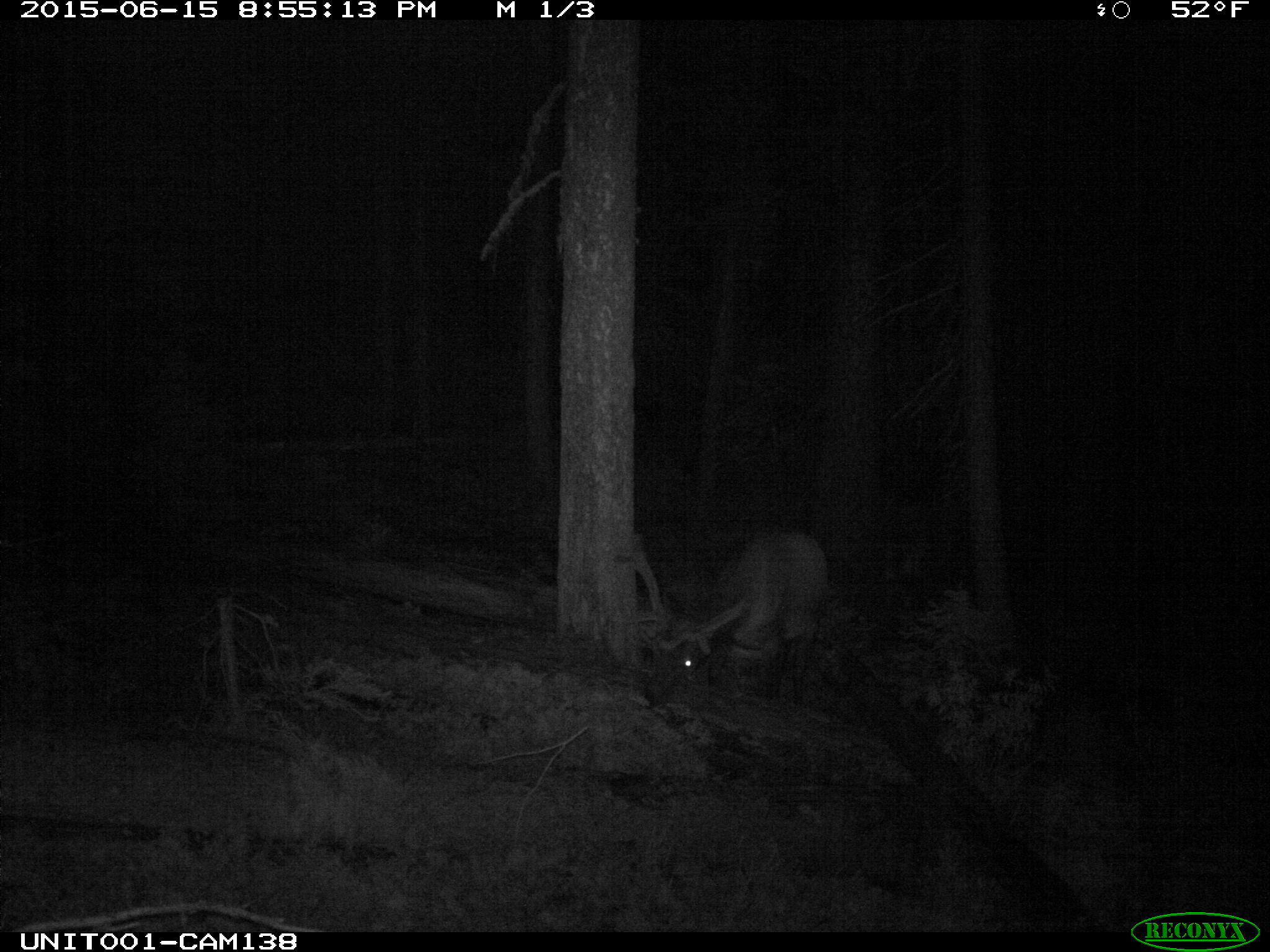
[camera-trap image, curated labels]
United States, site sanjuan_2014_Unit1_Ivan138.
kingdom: Animalia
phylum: Chordata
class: Mammalia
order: Artiodactyla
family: Cervidae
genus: Cervus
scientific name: Cervus elaphus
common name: red deer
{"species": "Cervus elaphus (red deer)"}